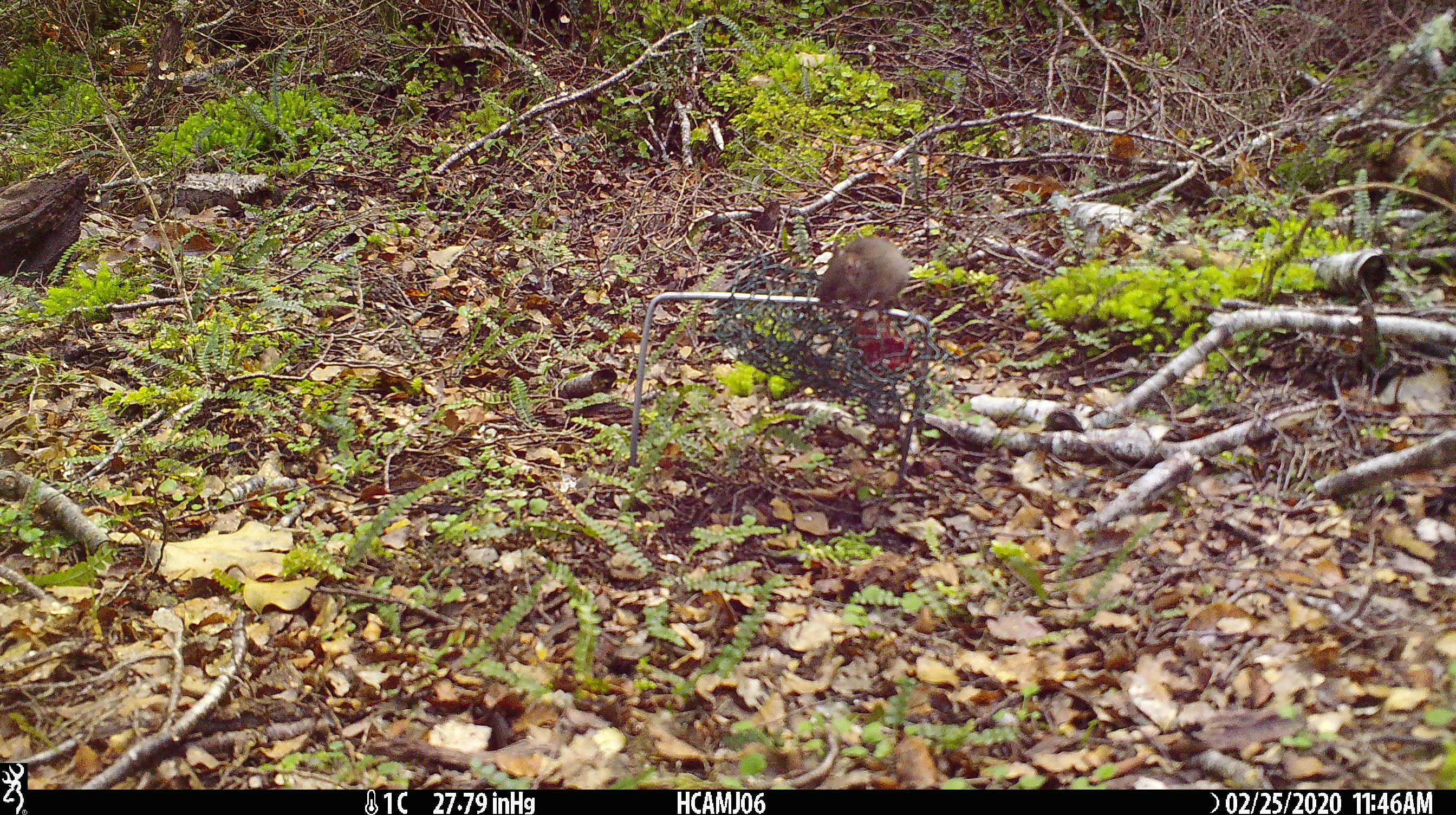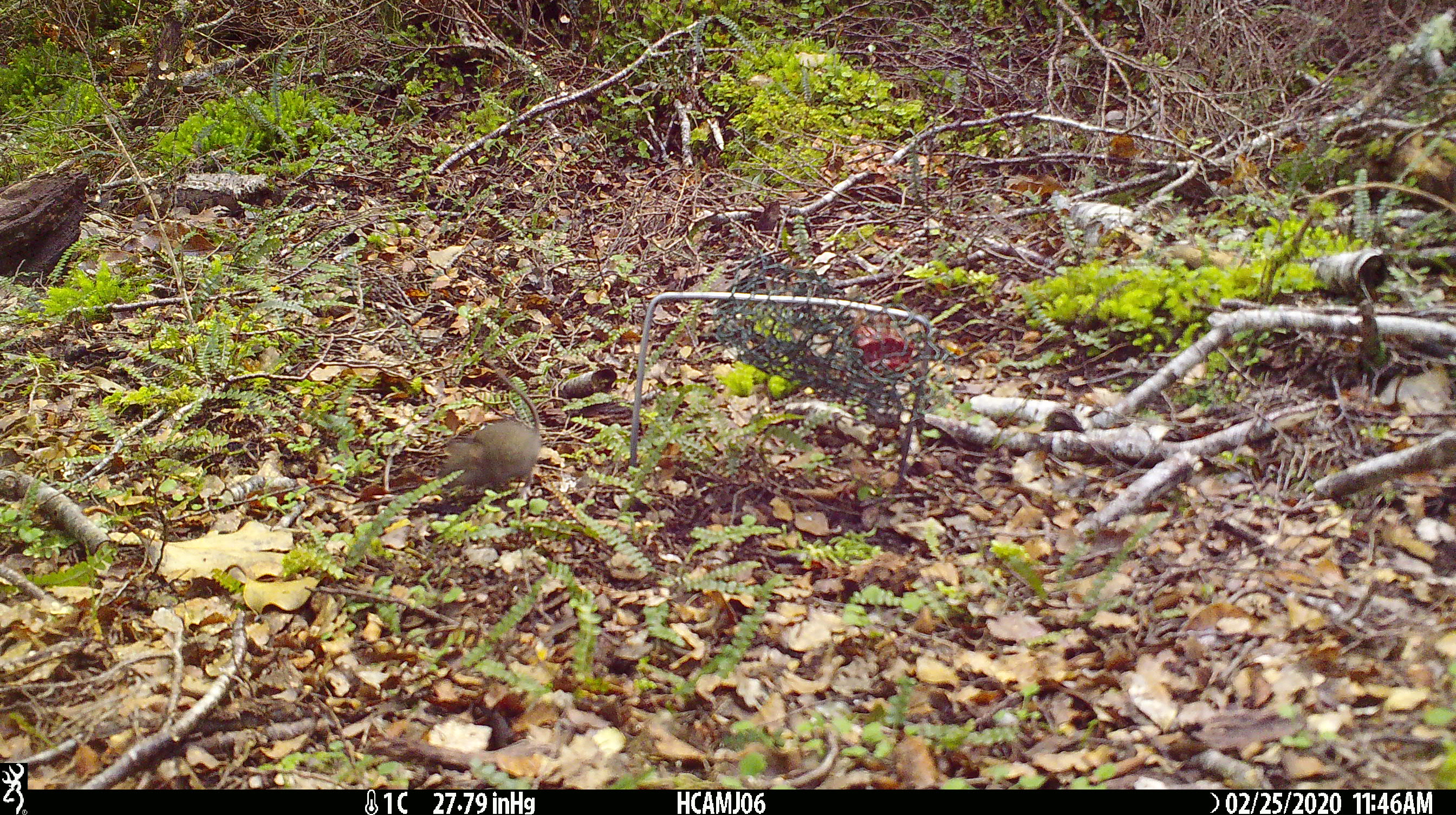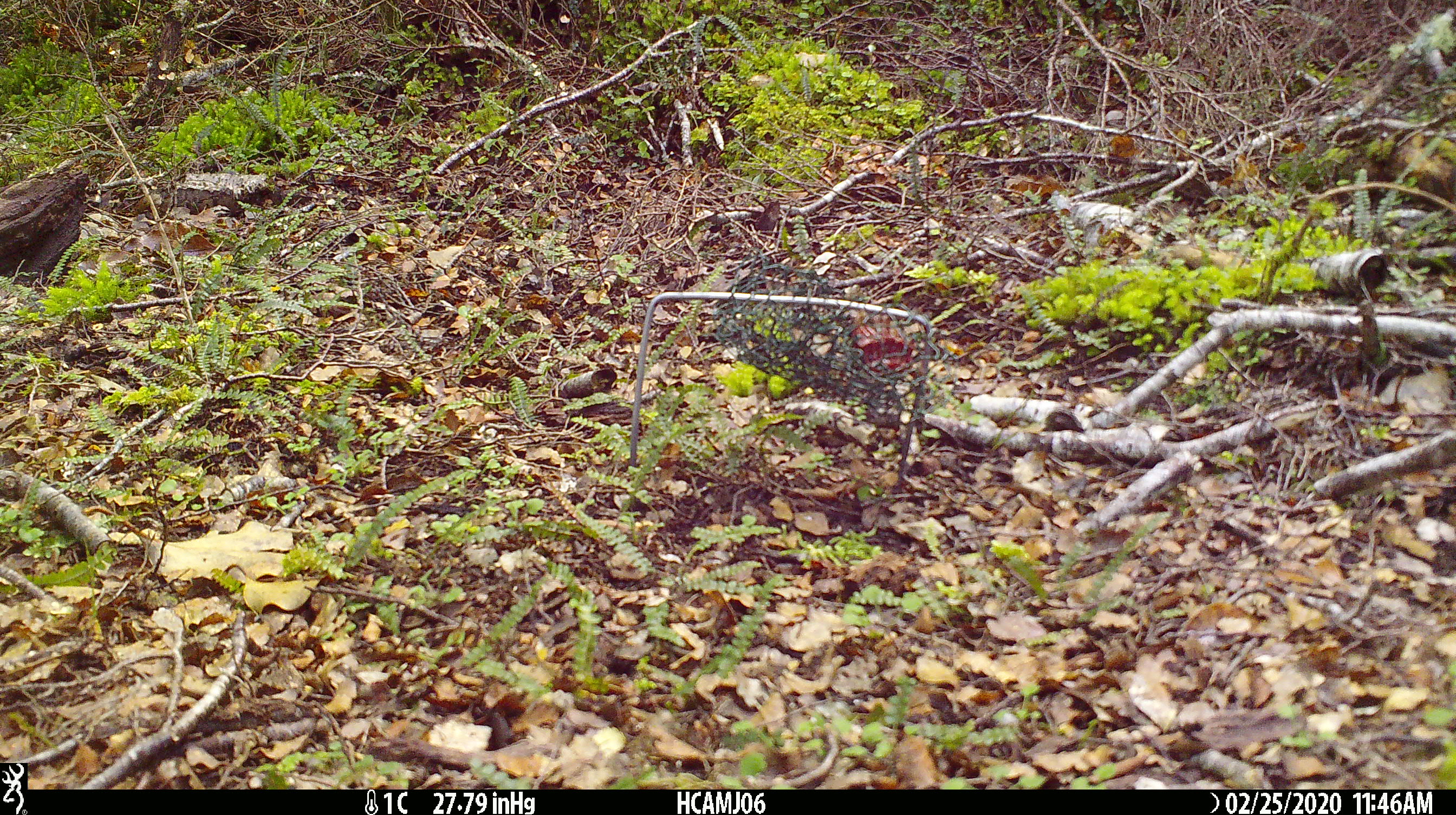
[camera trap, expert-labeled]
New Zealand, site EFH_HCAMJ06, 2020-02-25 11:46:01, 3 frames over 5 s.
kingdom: Animalia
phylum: Chordata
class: Mammalia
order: Rodentia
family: Muridae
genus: Mus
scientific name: Mus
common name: mouse